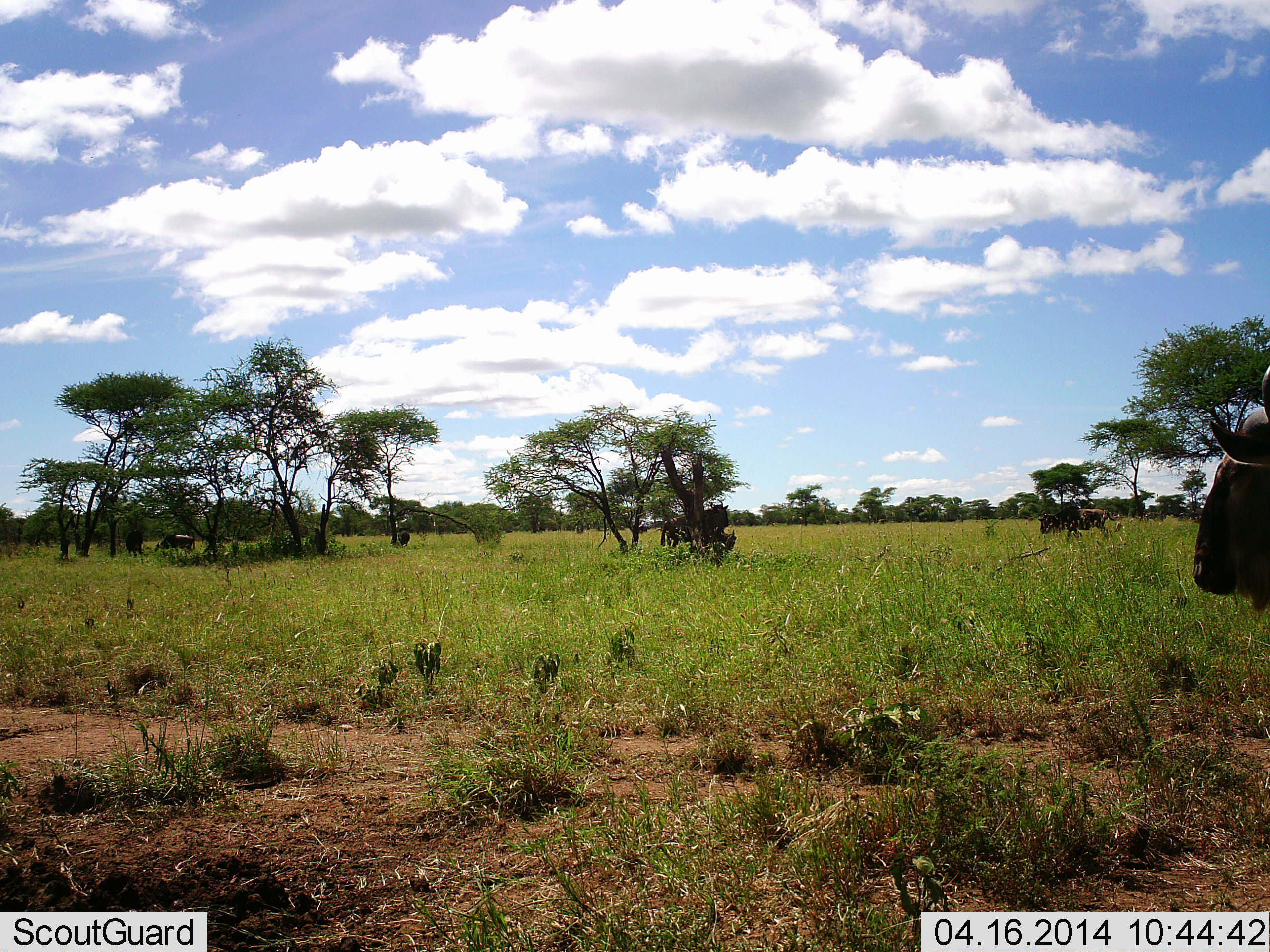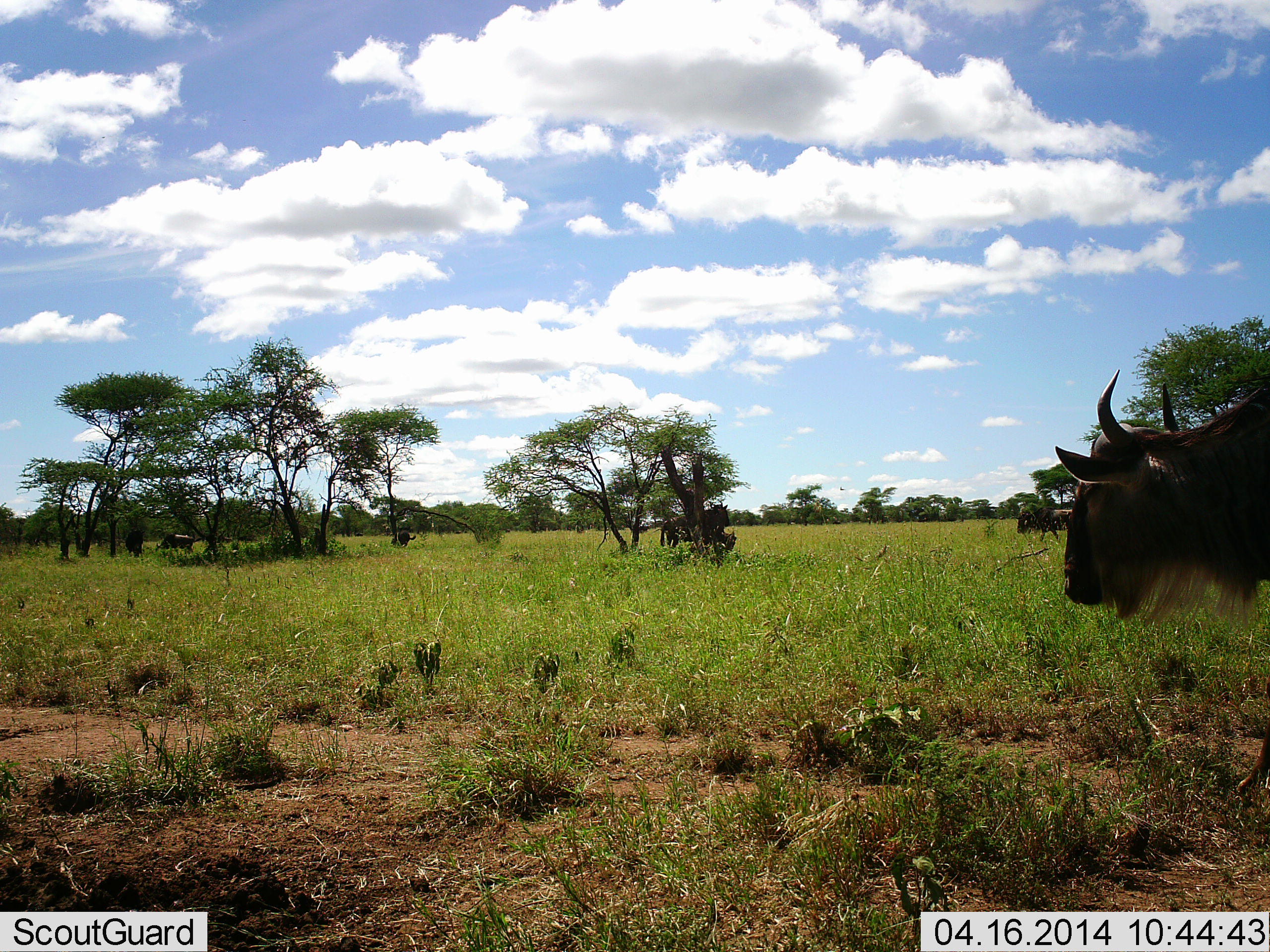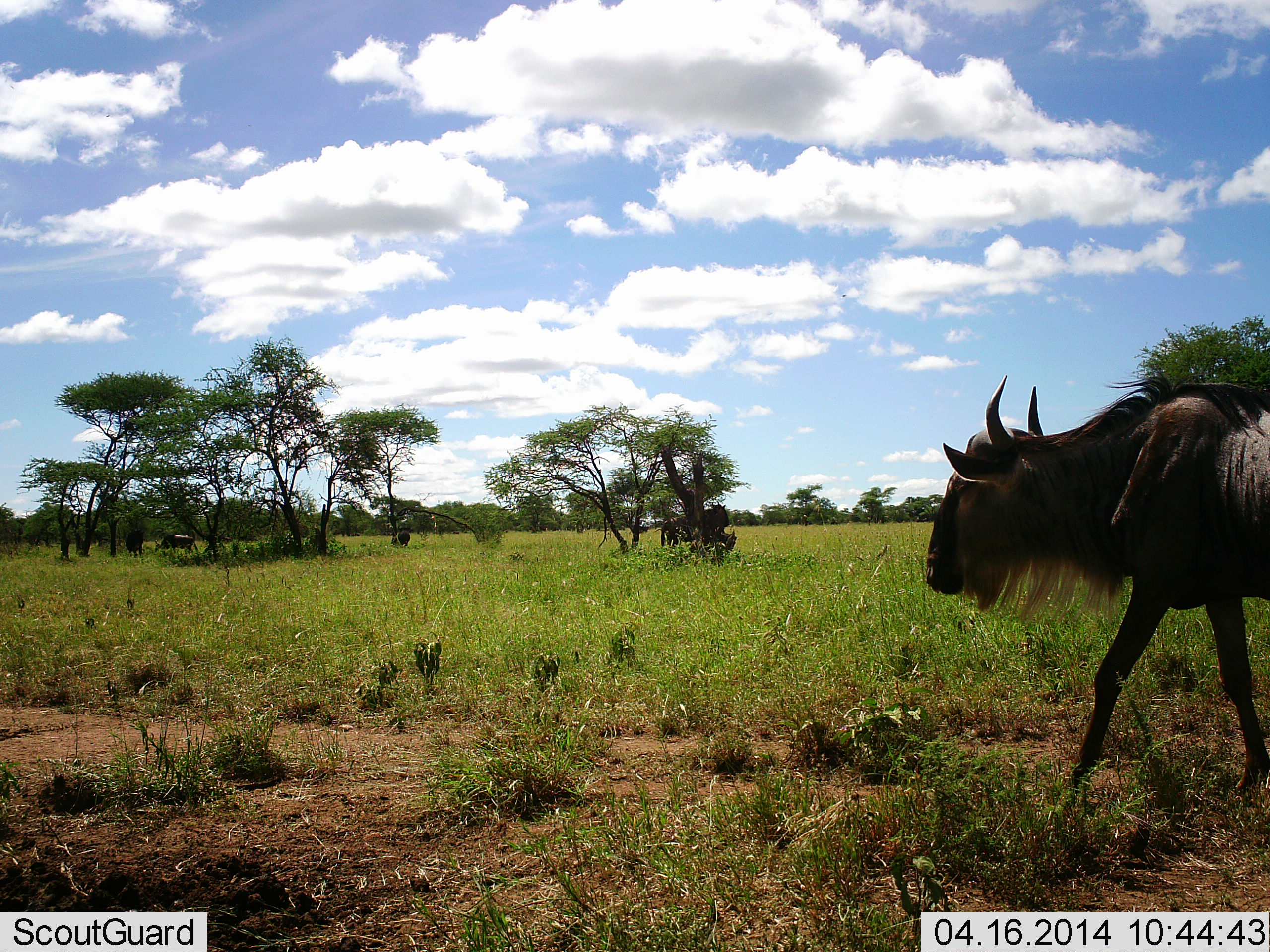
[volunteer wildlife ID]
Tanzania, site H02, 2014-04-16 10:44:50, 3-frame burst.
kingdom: Animalia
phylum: Chordata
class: Mammalia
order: Artiodactyla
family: Bovidae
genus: Connochaetes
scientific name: Connochaetes taurinus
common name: blue wildebeest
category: wildebeest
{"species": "wildebeest (blue wildebeest) (Connochaetes taurinus)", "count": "6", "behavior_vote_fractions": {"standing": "60%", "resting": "10%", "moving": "80%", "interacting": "0%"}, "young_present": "0%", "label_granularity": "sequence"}